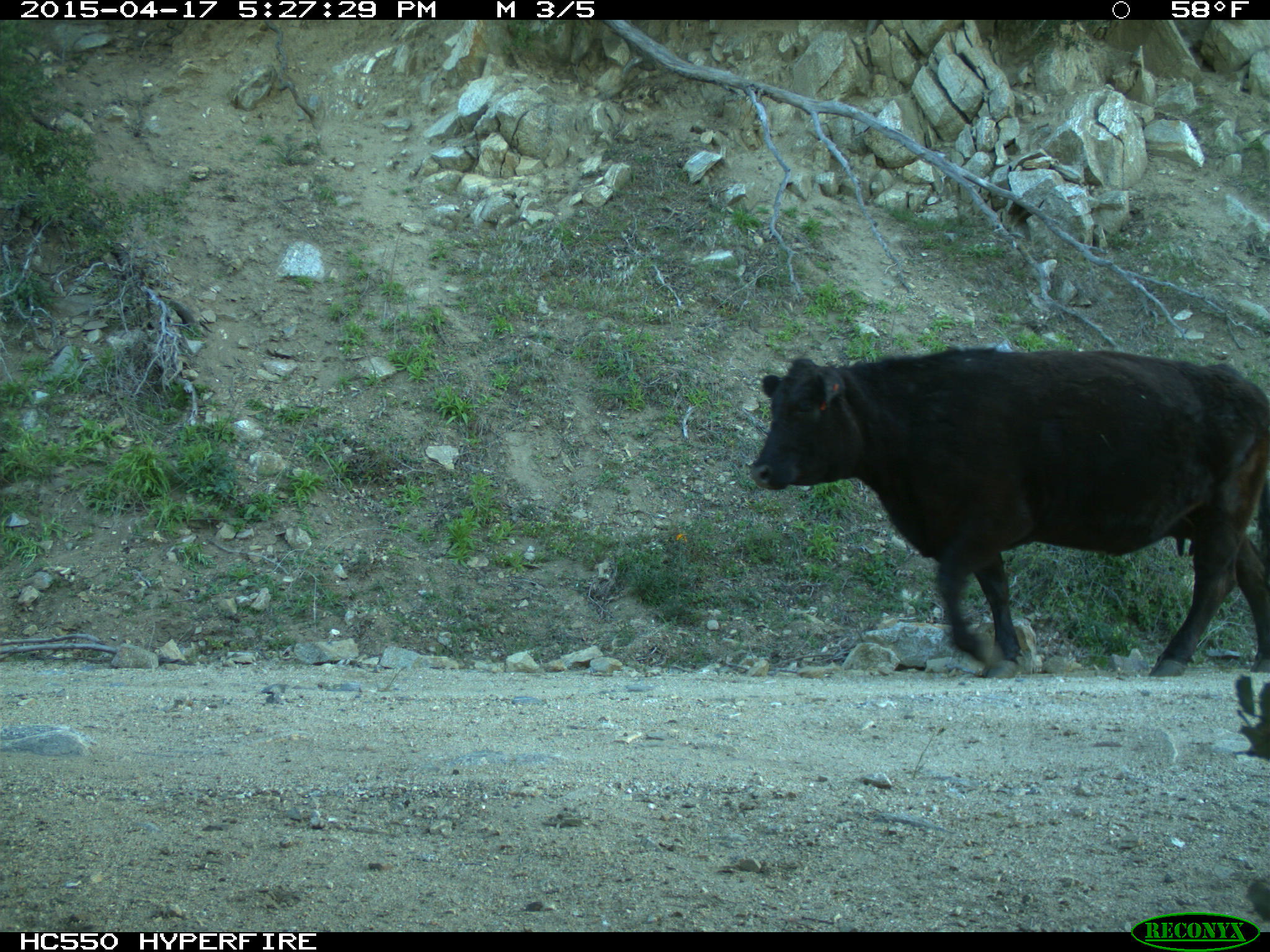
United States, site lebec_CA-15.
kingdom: Animalia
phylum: Chordata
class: Mammalia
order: Artiodactyla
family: Bovidae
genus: Bos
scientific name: Bos taurus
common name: domestic cow